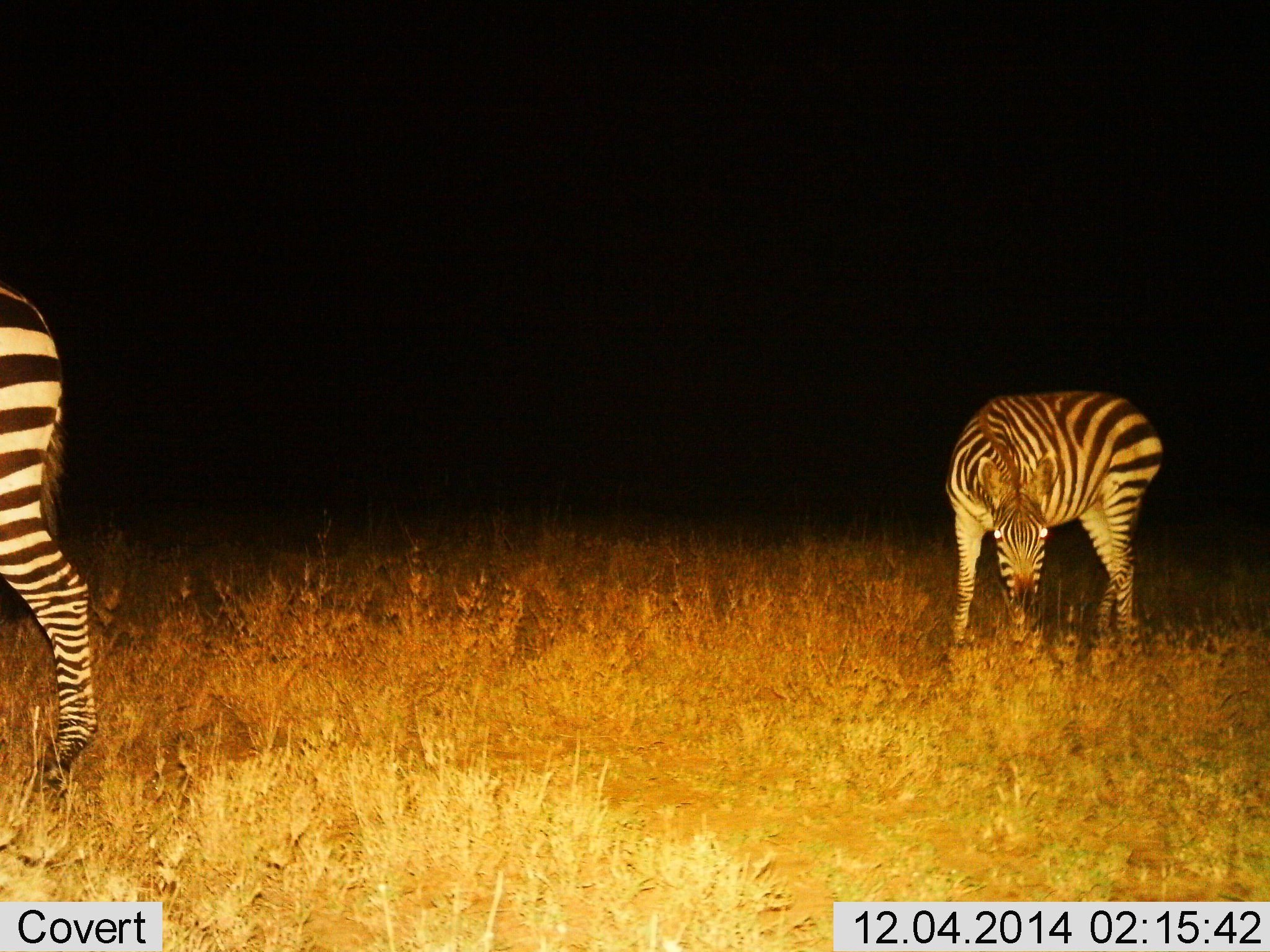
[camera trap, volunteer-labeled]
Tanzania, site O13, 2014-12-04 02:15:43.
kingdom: Animalia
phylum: Chordata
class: Mammalia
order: Perissodactyla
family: Equidae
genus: Equus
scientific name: Equus quagga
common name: plains zebra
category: zebra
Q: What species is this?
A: Zebra (plains zebra) (Equus quagga).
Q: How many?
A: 2.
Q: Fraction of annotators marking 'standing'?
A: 50%.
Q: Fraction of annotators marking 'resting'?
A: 0%.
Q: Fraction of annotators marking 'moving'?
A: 20%.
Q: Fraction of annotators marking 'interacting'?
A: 0%.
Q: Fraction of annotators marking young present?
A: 0%.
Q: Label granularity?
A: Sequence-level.